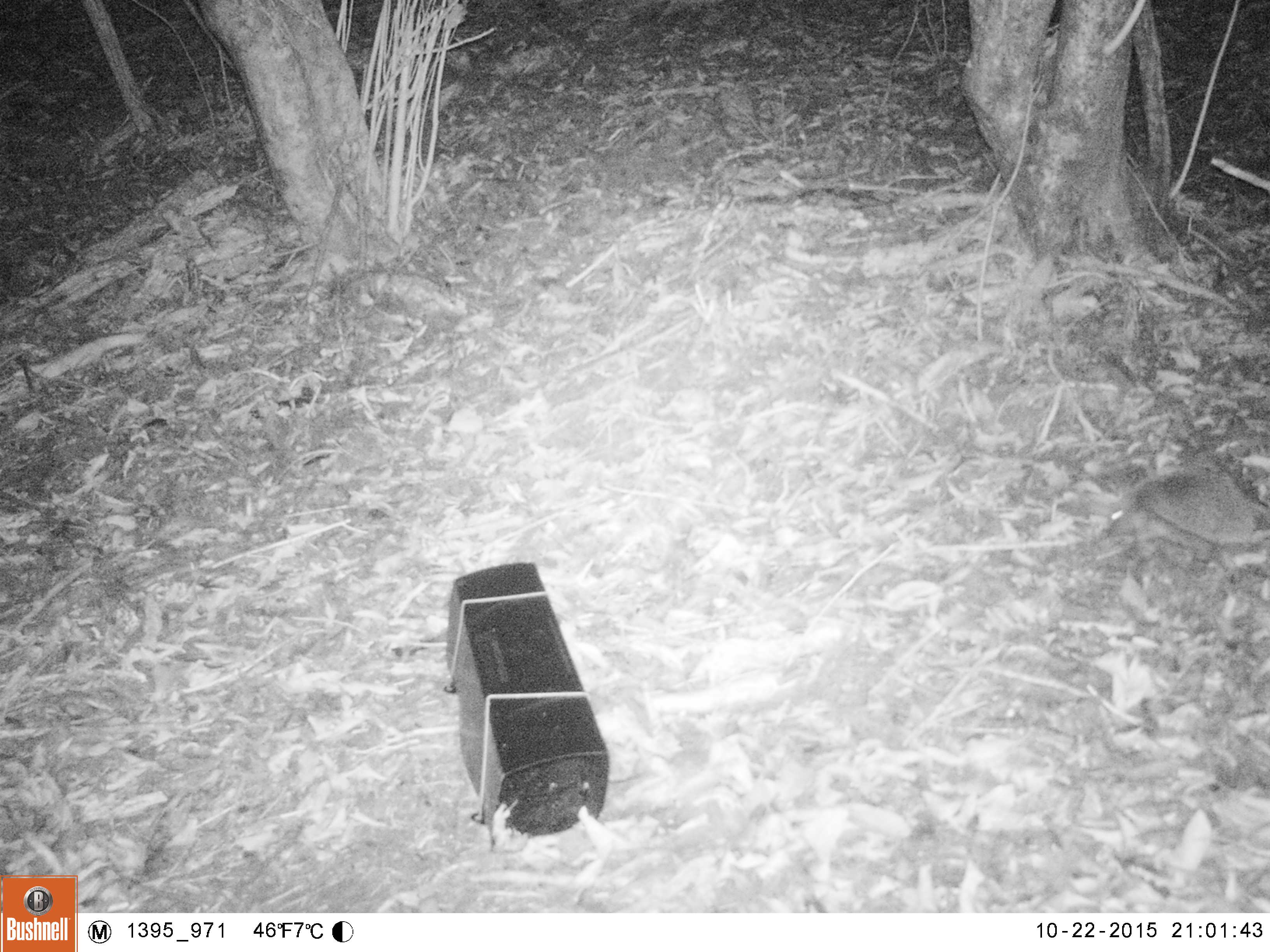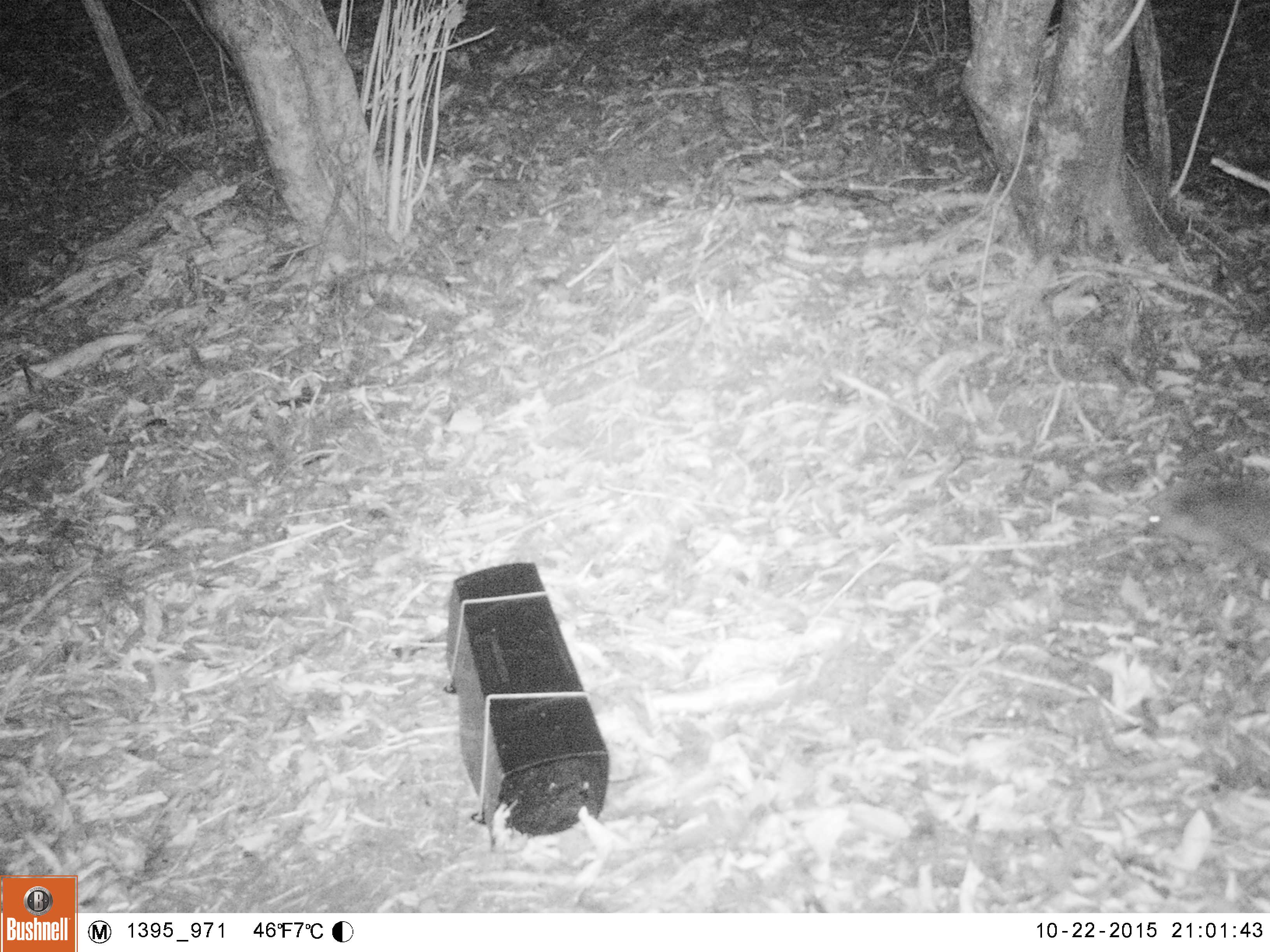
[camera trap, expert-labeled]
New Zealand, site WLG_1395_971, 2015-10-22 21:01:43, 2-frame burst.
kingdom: Animalia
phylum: Chordata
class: Mammalia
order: Eulipotyphla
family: Erinaceidae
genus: Erinaceus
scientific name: Erinaceus europaeus europaeus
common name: european hedgehog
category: hedgehog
Hedgehog (european hedgehog) (Erinaceus europaeus europaeus).